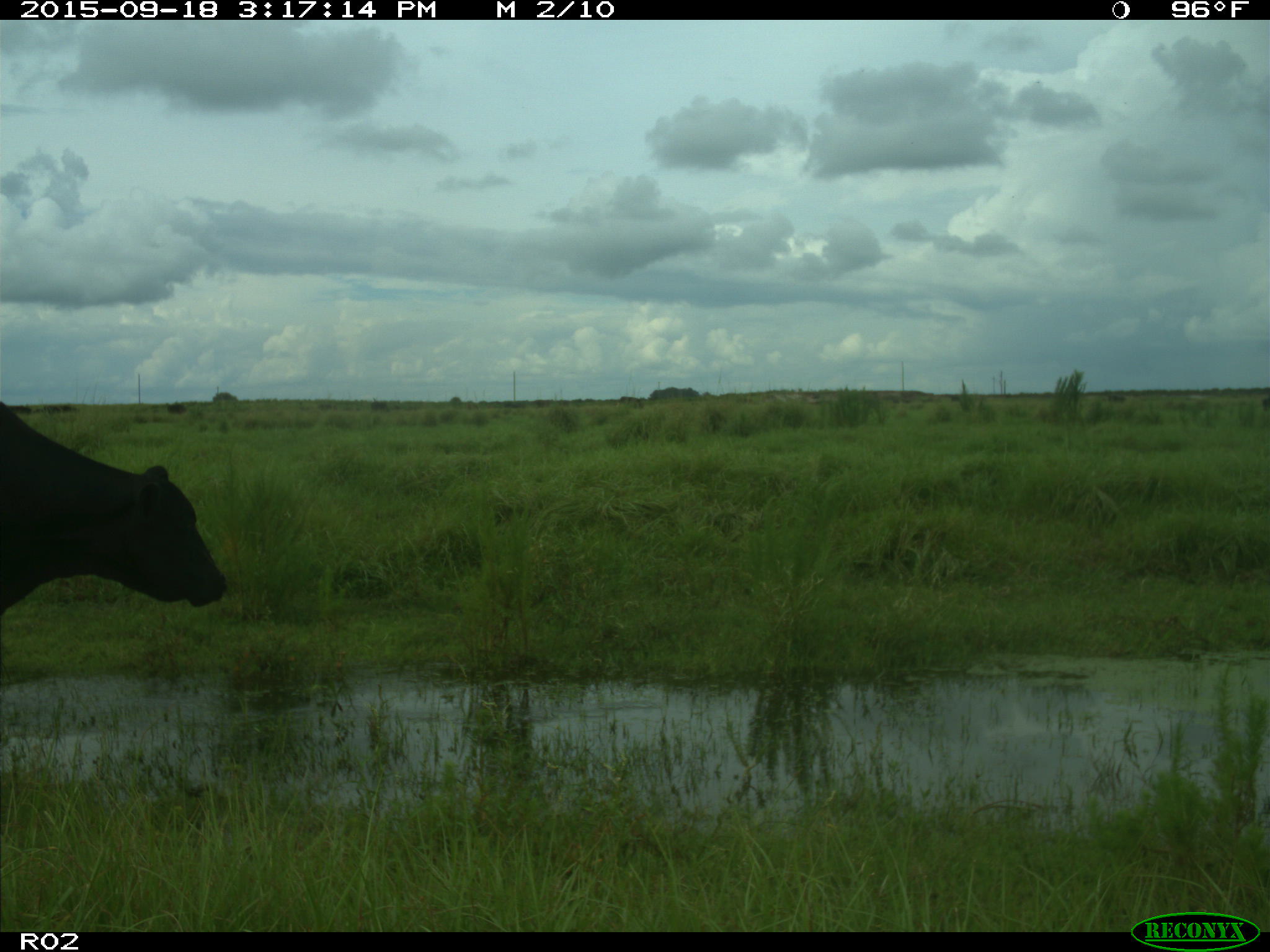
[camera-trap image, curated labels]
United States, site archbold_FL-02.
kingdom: Animalia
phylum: Chordata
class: Mammalia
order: Artiodactyla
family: Bovidae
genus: Bos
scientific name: Bos taurus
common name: domestic cow